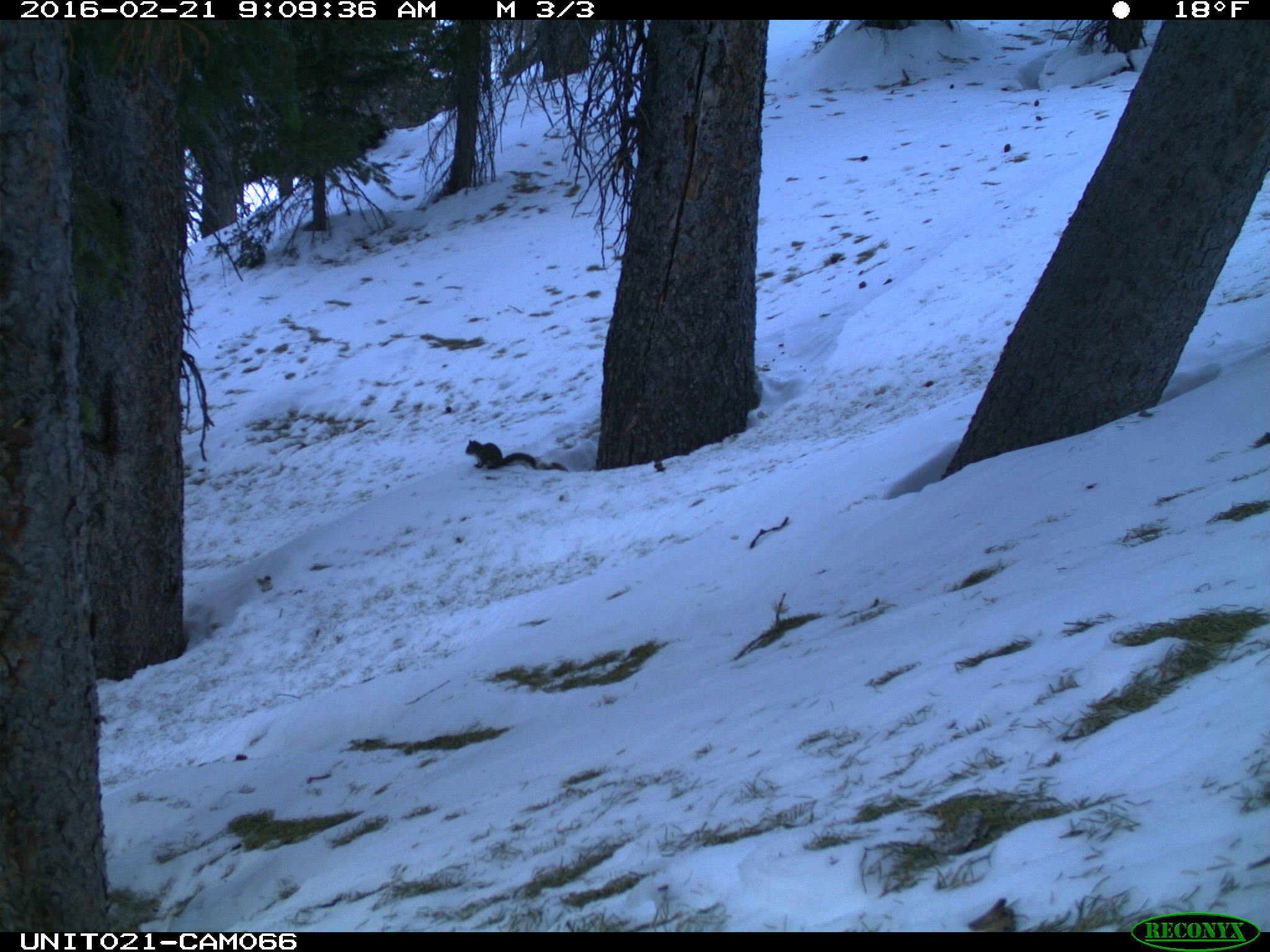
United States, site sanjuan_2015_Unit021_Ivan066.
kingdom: Animalia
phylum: Chordata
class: Mammalia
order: Rodentia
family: Sciuridae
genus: Tamiasciurus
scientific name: Tamiasciurus hudsonicus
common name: american red squirrel